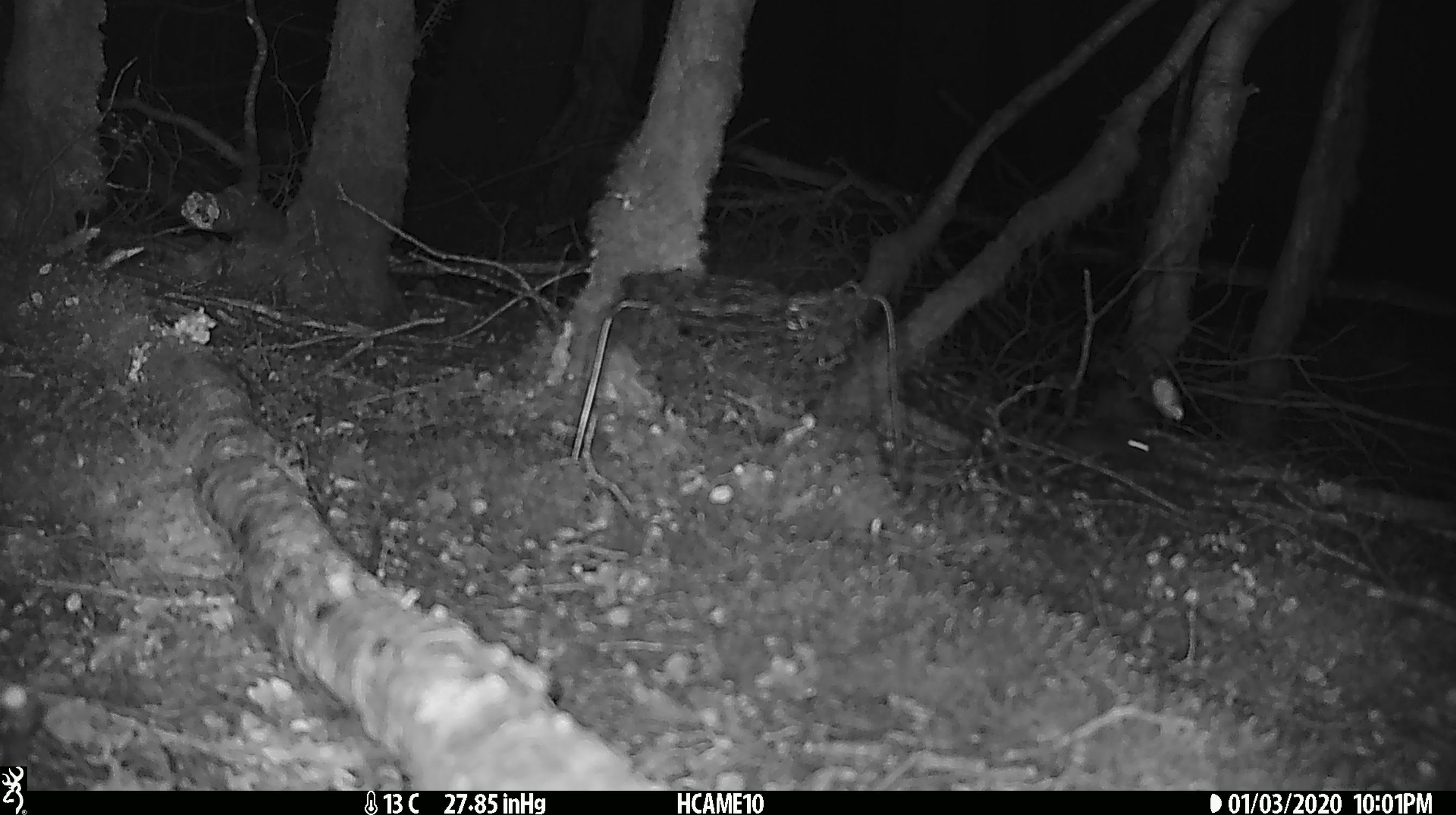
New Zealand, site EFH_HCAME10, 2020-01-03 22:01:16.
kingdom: Animalia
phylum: Chordata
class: Mammalia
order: Rodentia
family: Muridae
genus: Mus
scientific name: Mus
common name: mouse